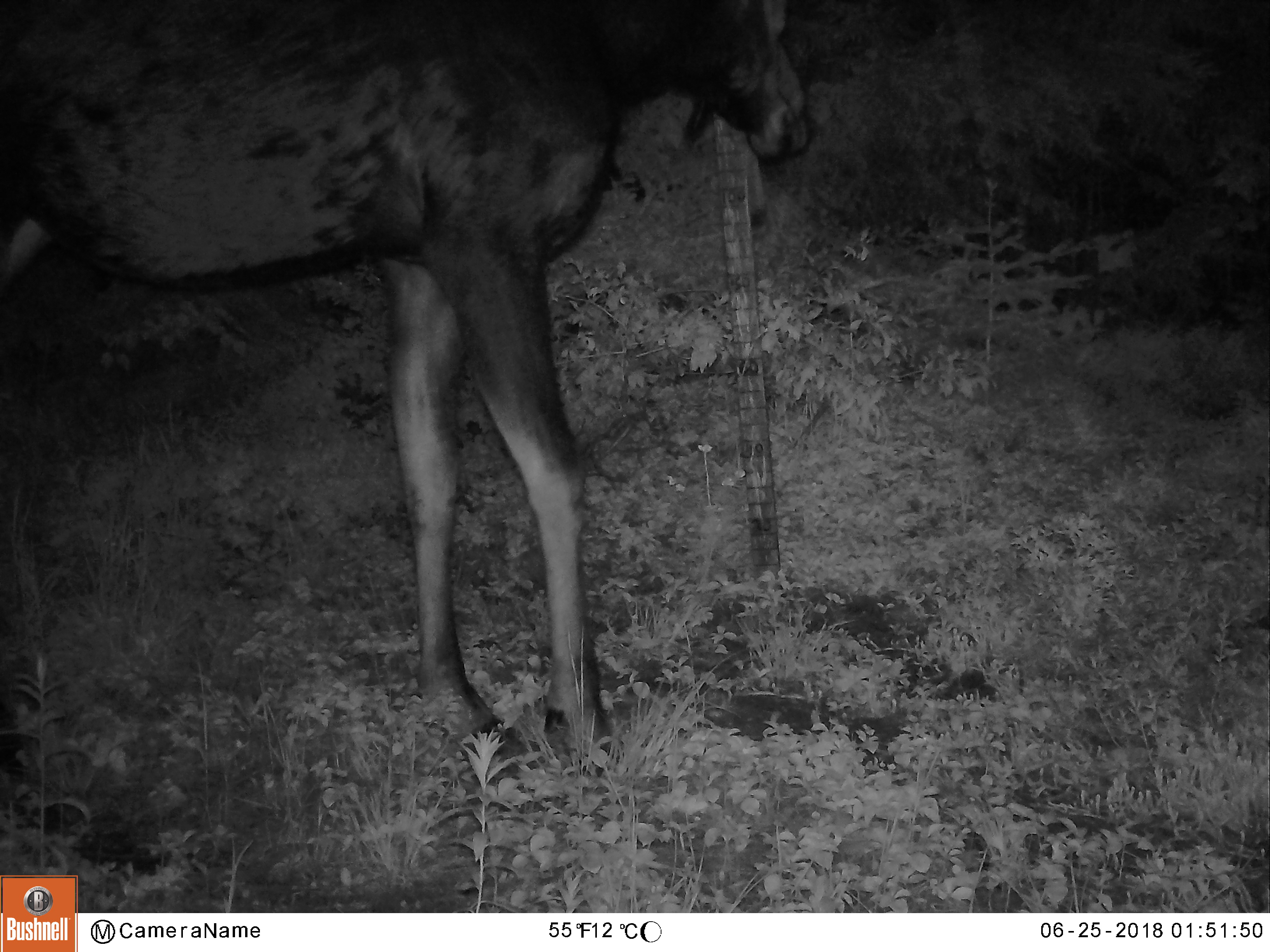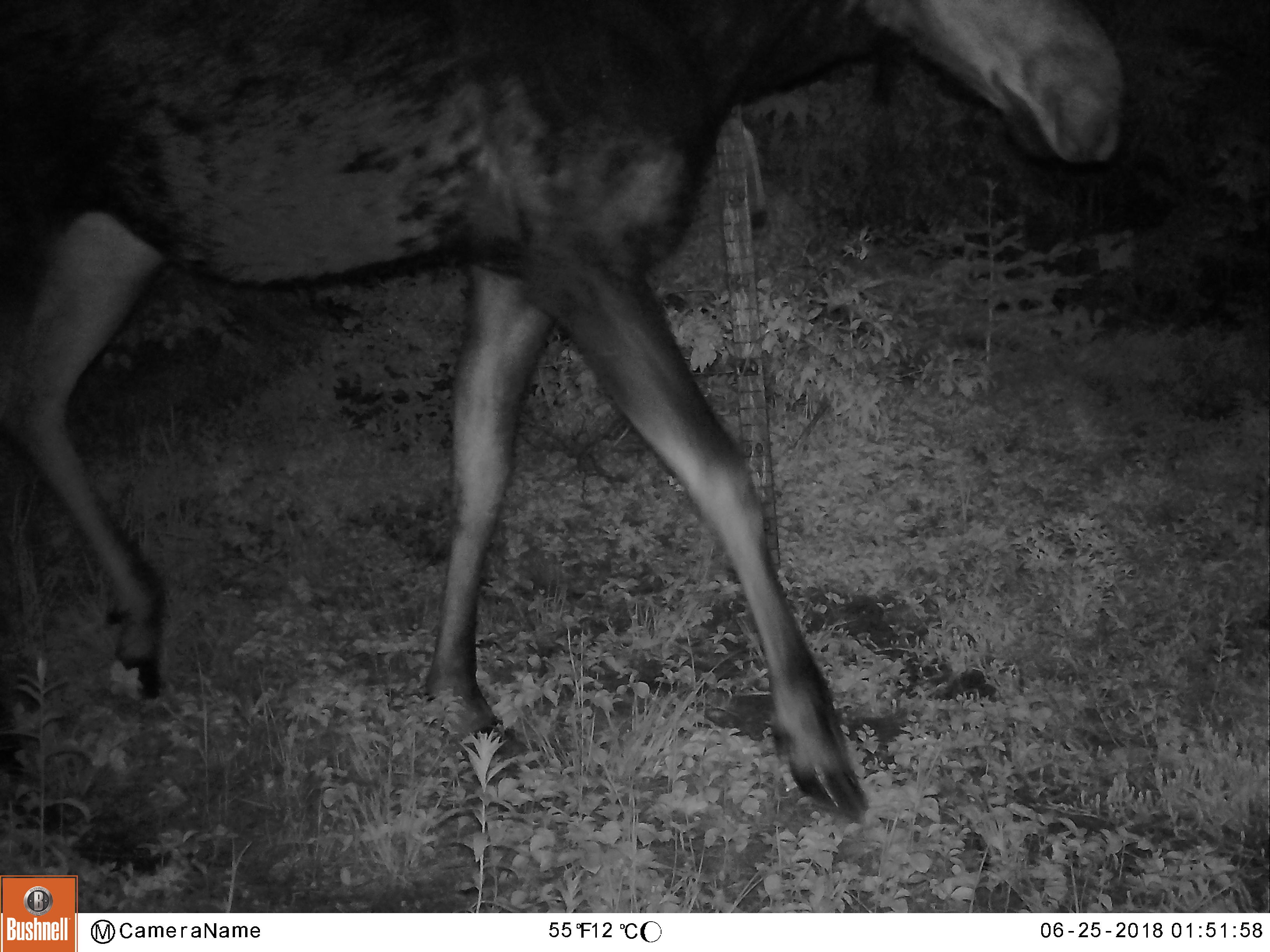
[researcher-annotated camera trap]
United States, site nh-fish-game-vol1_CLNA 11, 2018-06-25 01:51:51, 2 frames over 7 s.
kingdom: Animalia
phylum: Chordata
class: Mammalia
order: Artiodactyla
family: Cervidae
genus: Alces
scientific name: Alces alces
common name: moose